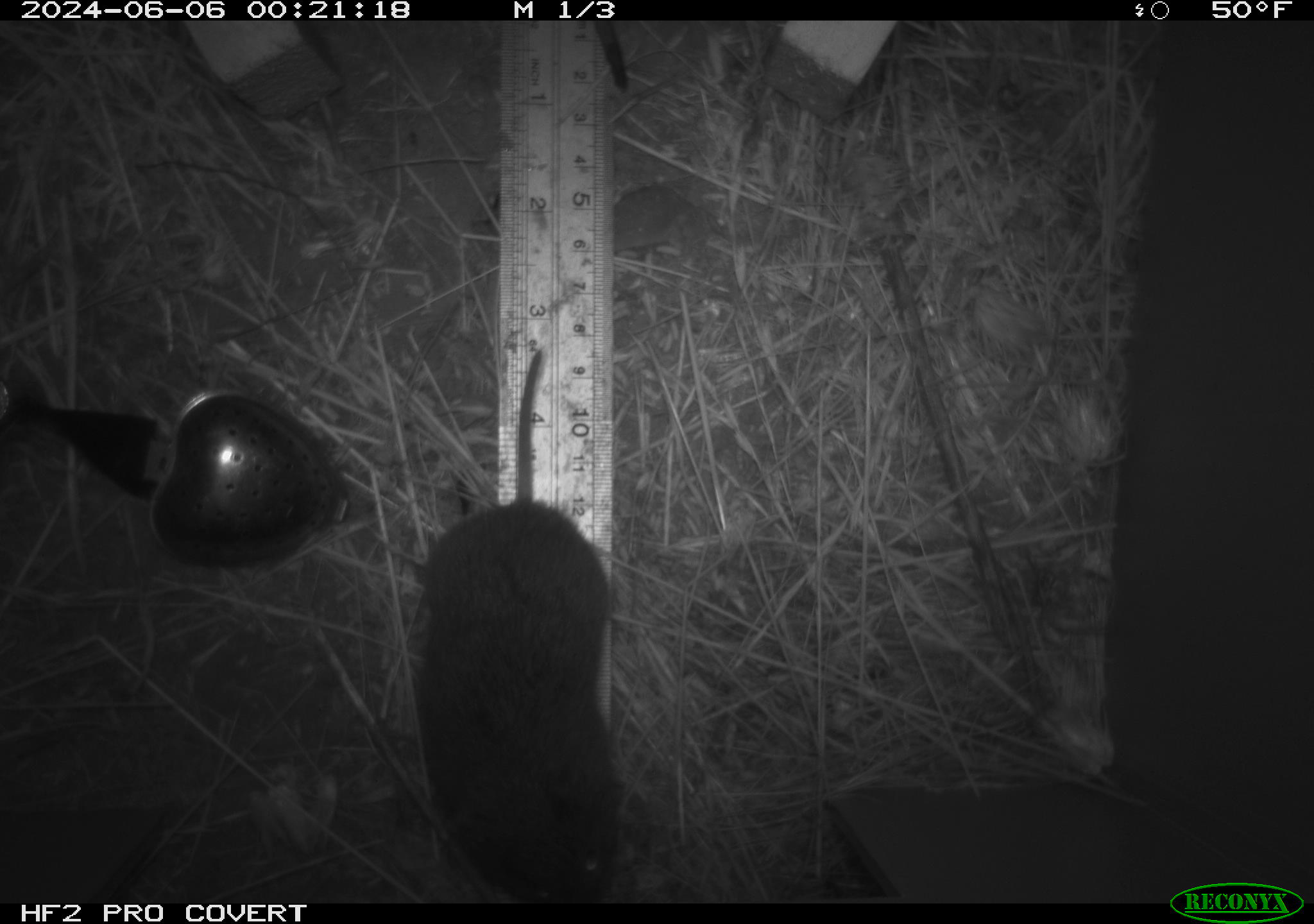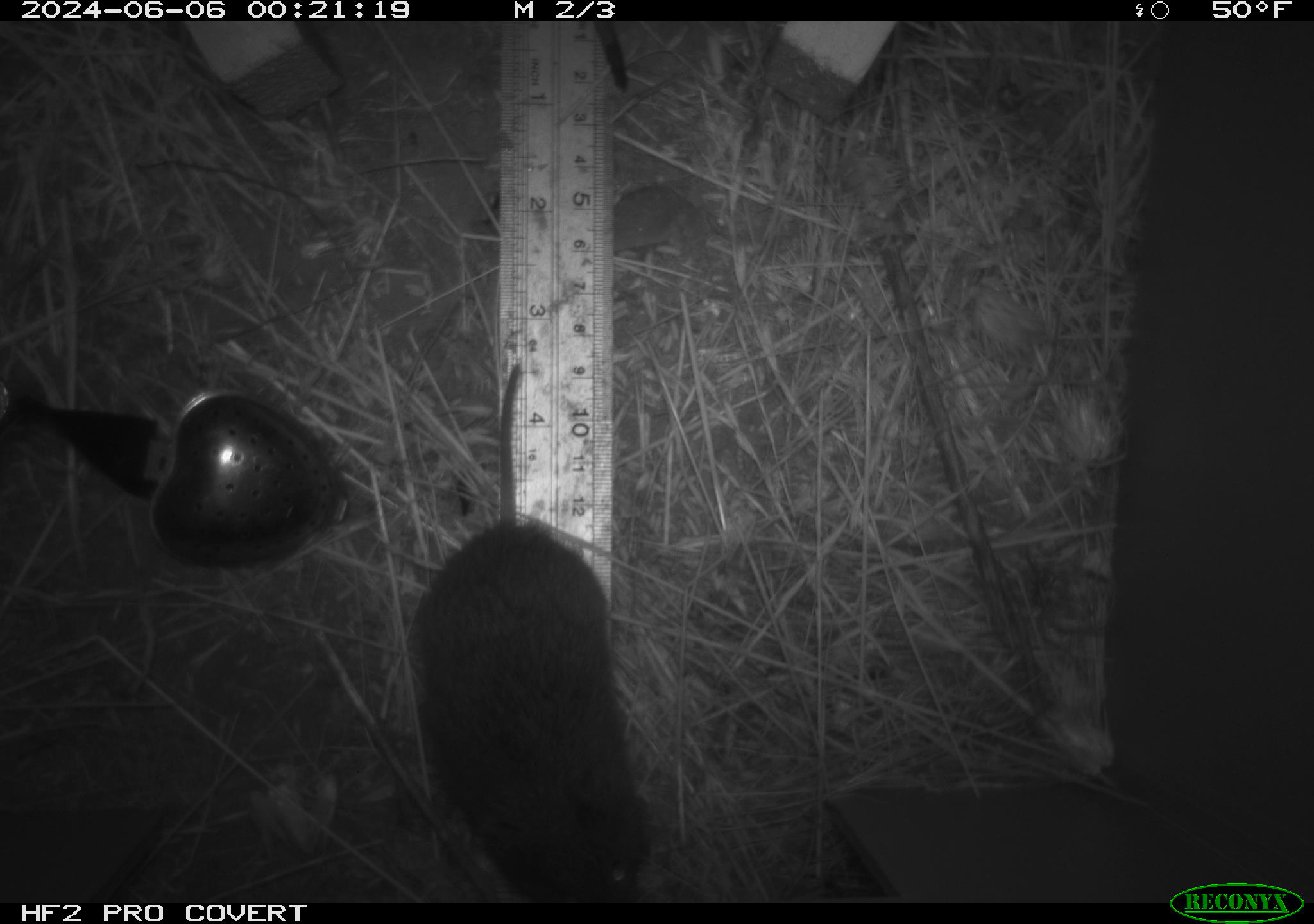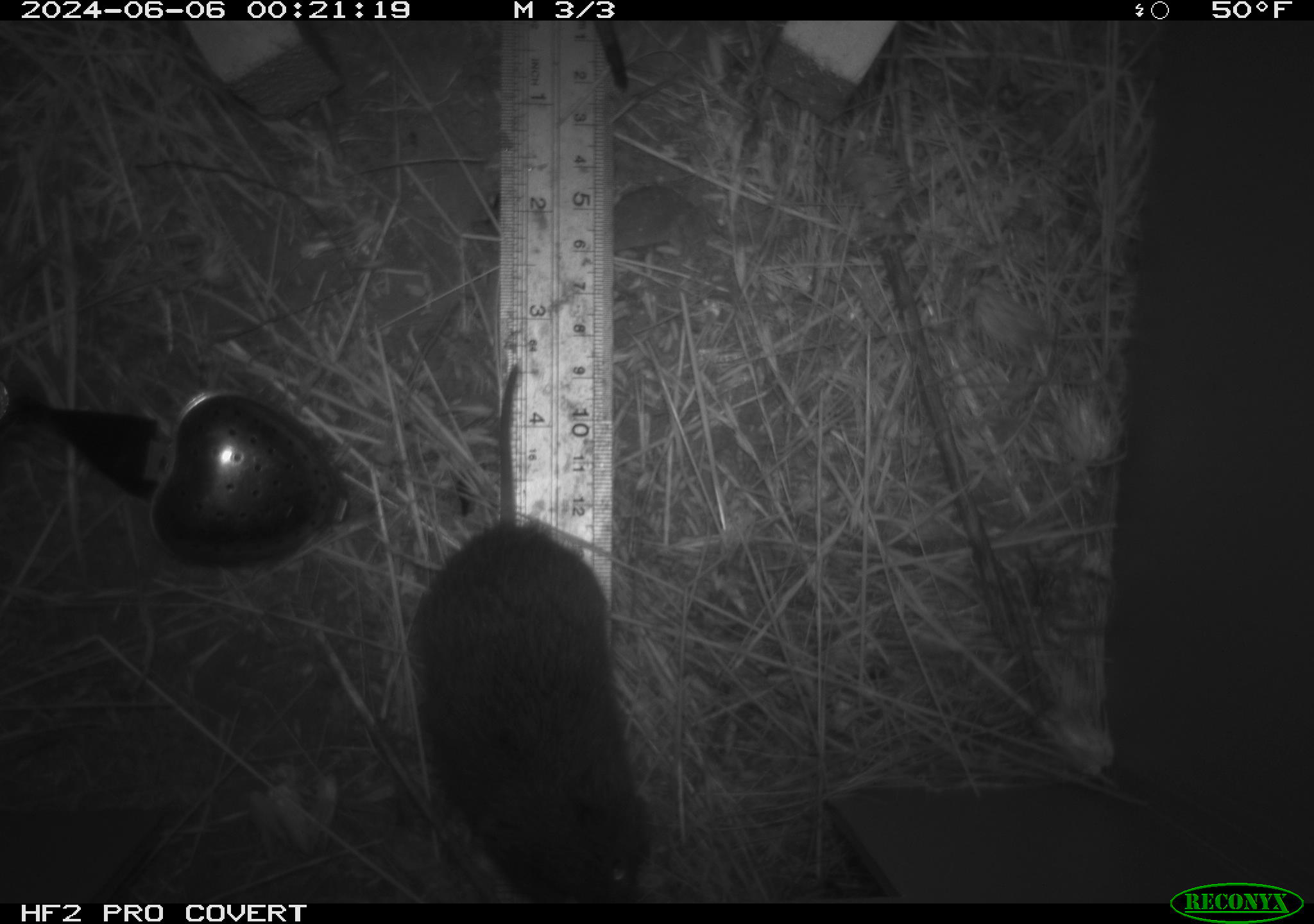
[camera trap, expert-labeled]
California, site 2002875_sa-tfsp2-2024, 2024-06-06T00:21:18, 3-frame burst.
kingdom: Animalia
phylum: Chordata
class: Mammalia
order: Rodentia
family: Cricetidae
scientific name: Arvicolinae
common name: voles, lemmings, and muskrats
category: arvicolinae subfamily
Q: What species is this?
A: Arvicolinae subfamily (voles, lemmings, and muskrats) (Arvicolinae).